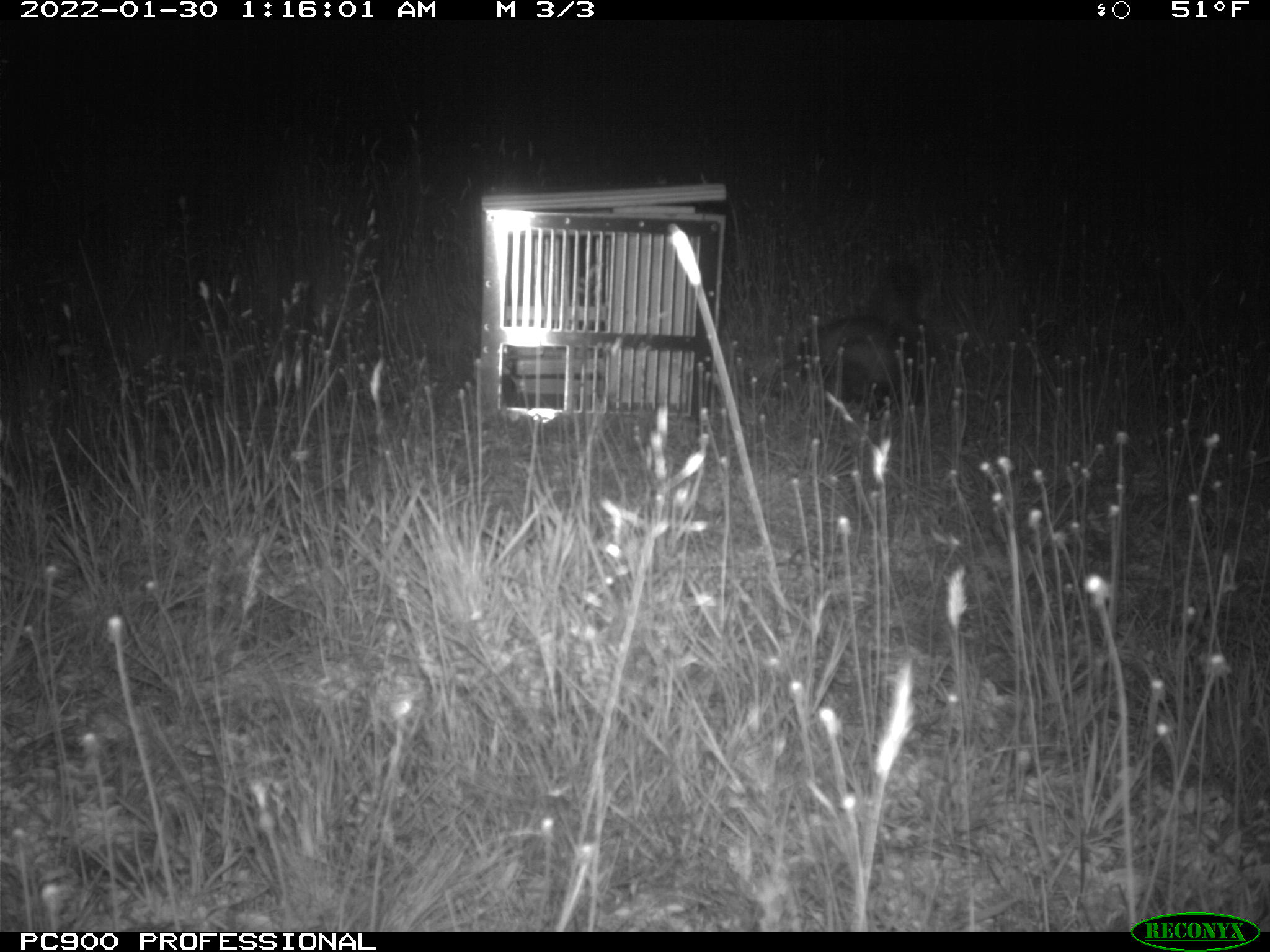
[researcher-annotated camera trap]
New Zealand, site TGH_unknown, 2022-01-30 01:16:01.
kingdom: Animalia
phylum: Chordata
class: Mammalia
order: Carnivora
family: Mustelidae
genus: Mustela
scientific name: Mustela furo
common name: ferret